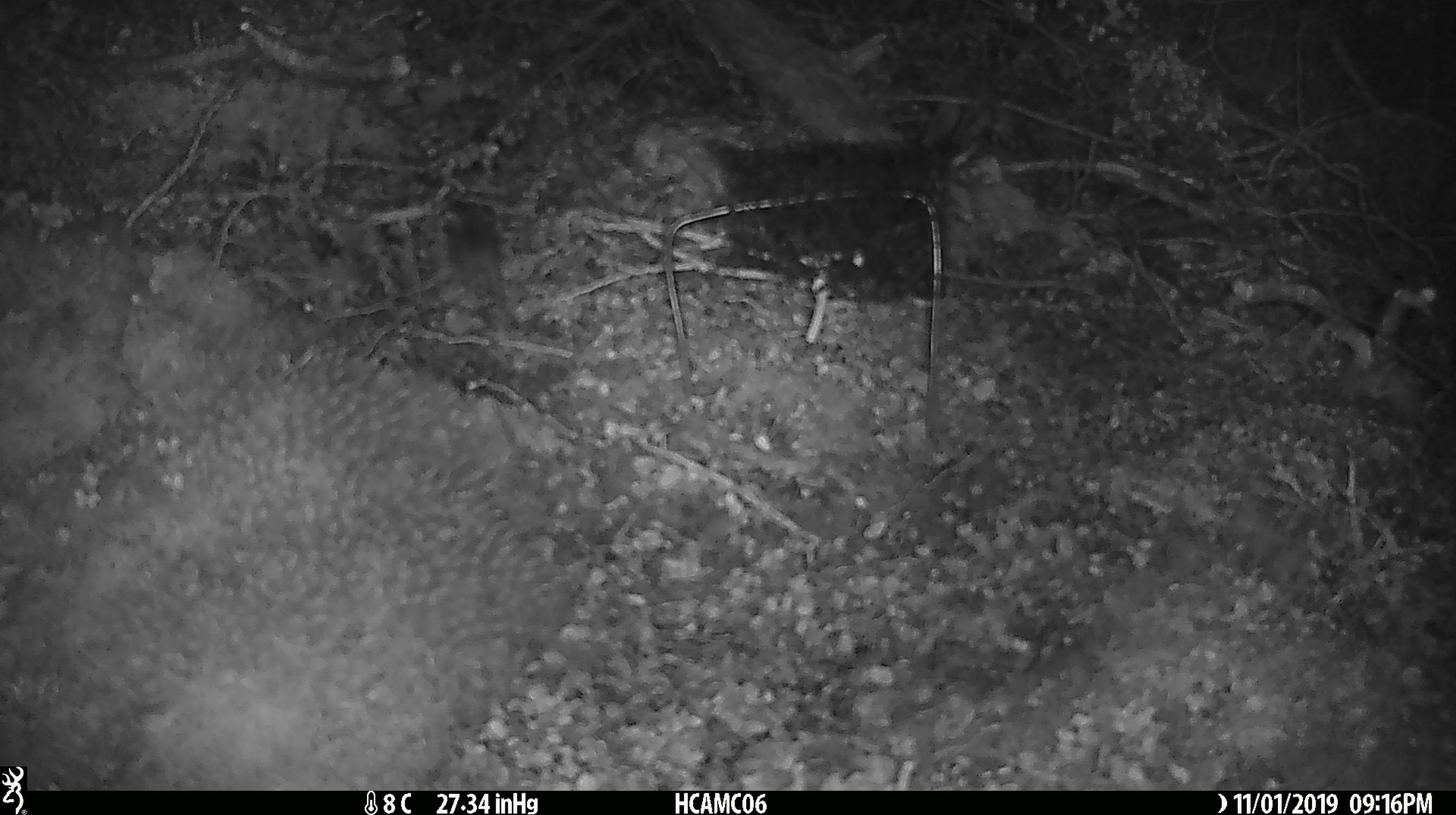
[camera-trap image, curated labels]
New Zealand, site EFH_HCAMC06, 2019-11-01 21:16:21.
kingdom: Animalia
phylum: Chordata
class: Mammalia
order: Rodentia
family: Muridae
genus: Mus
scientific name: Mus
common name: mouse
Mouse (Mus).